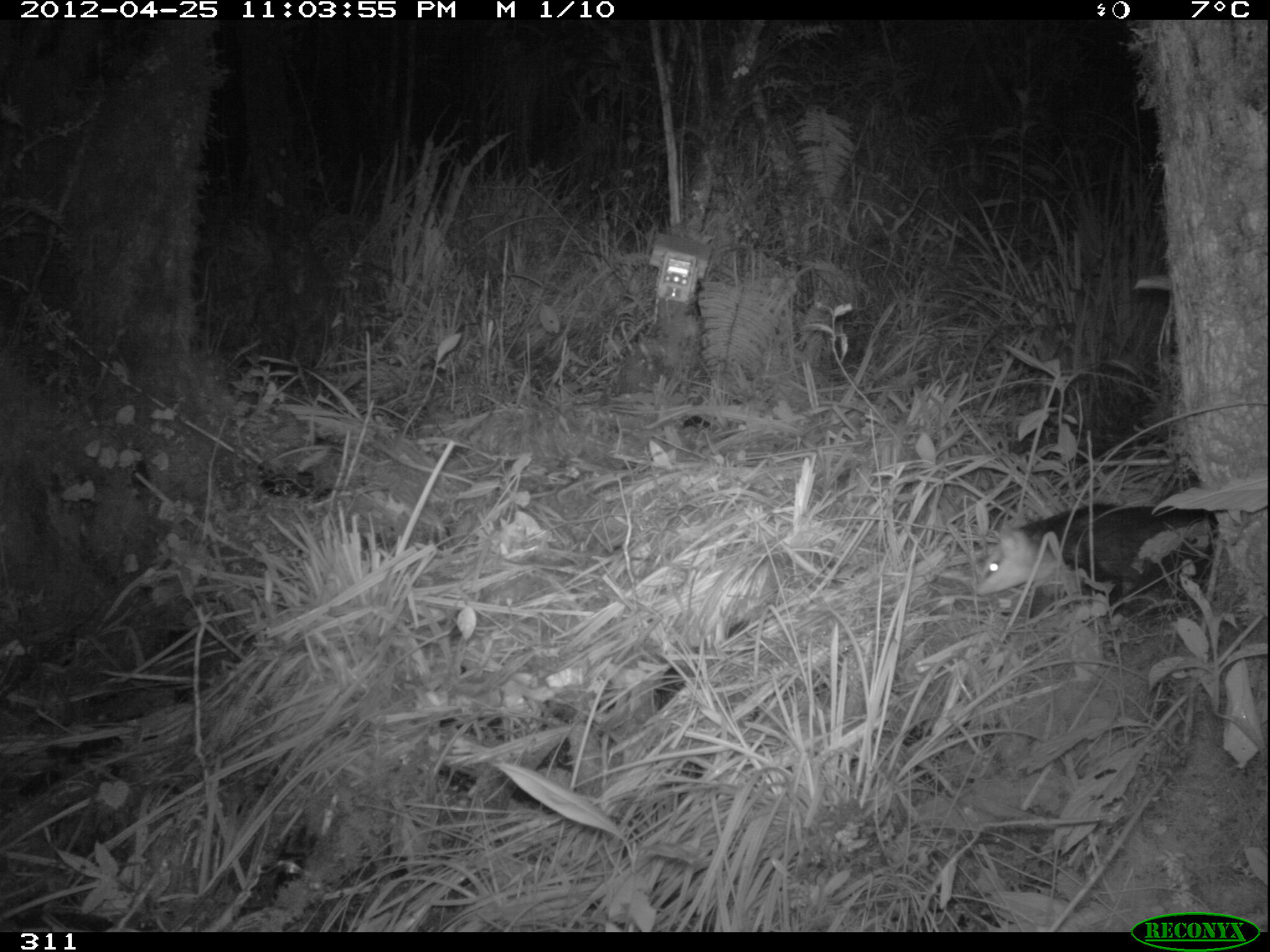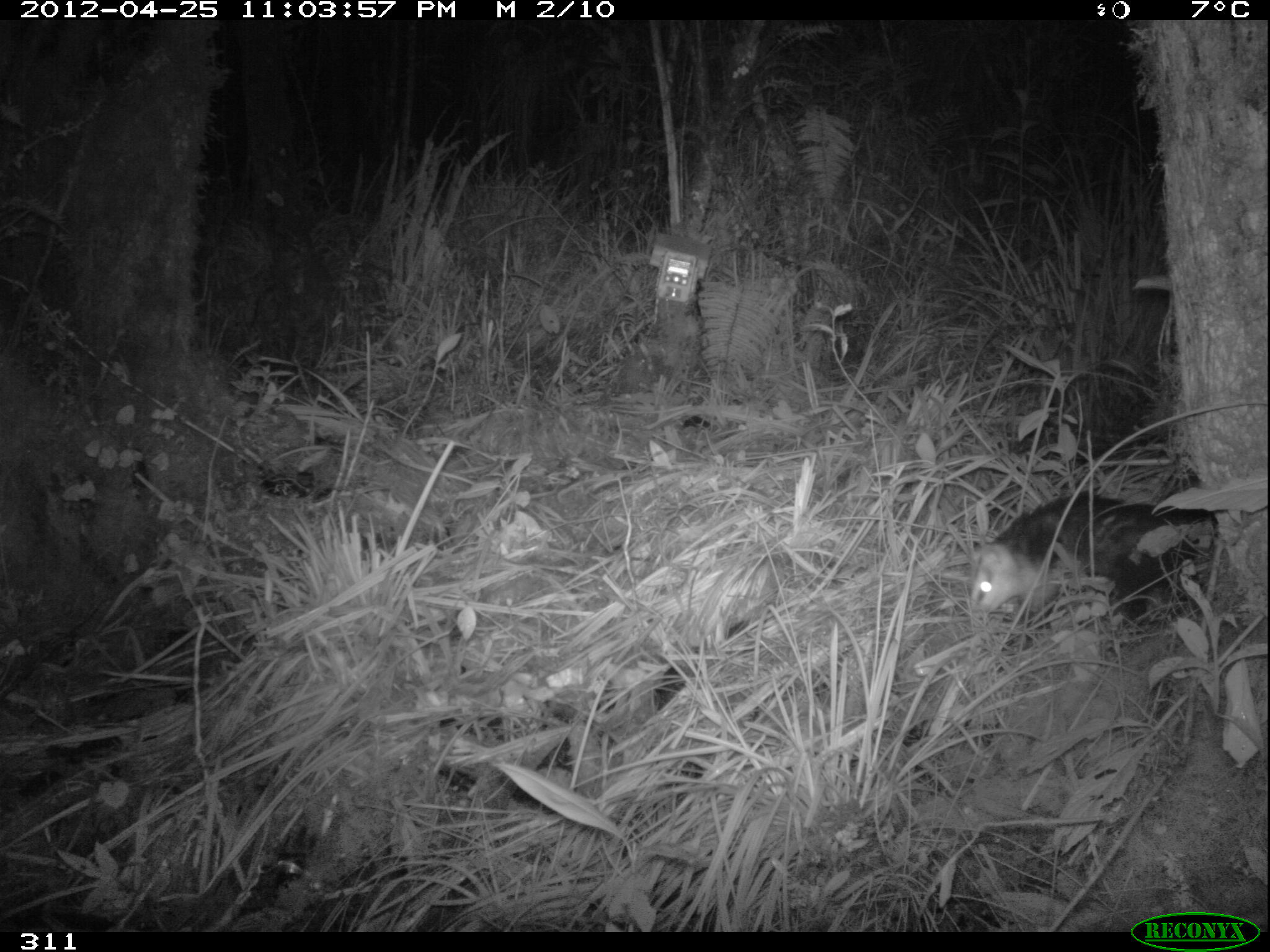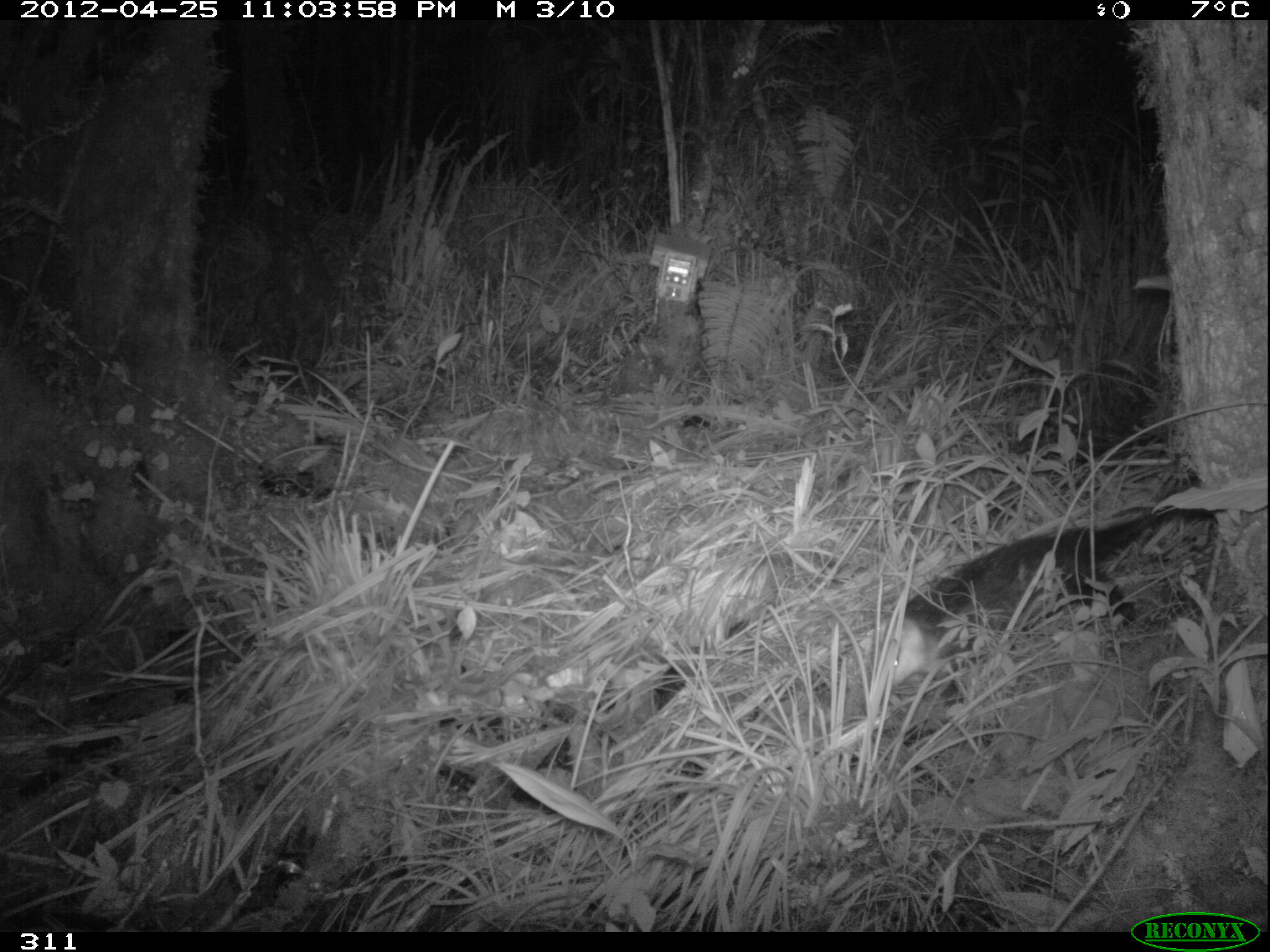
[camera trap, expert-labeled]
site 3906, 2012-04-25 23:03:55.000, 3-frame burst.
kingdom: Animalia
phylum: Chordata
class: Mammalia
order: Didelphimorphia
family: Didelphidae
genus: Didelphis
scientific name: Didelphis pernigra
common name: andean white-eared opossum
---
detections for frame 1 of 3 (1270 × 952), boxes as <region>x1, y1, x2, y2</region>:
didelphis pernigra: <region>972, 499, 1223, 626</region>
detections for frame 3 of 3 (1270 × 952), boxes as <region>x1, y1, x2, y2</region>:
didelphis pernigra: <region>871, 500, 1232, 691</region>